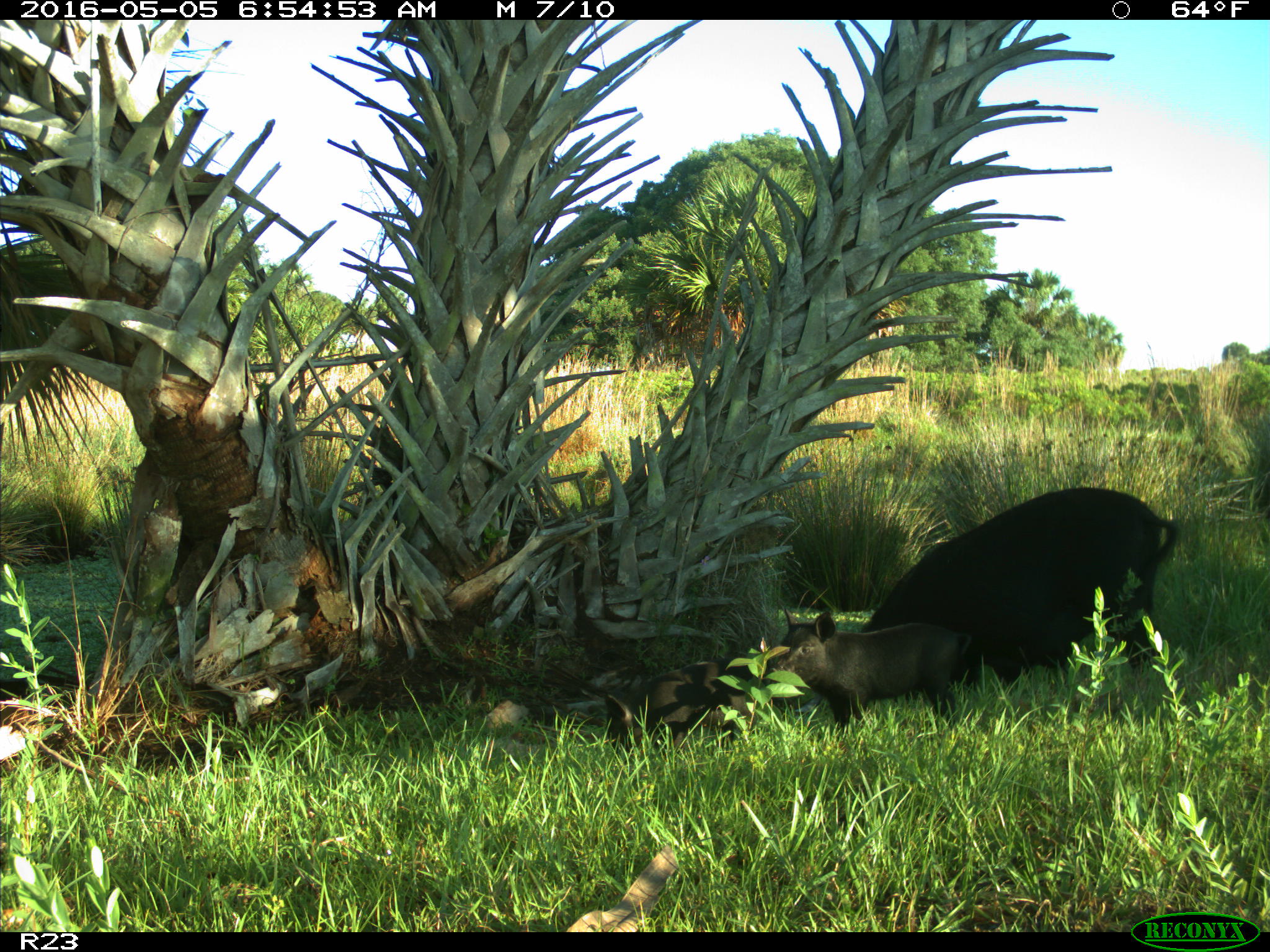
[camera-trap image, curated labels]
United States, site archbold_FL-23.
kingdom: Animalia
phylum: Chordata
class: Mammalia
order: Artiodactyla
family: Suidae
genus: Sus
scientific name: Sus scrofa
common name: wild boar